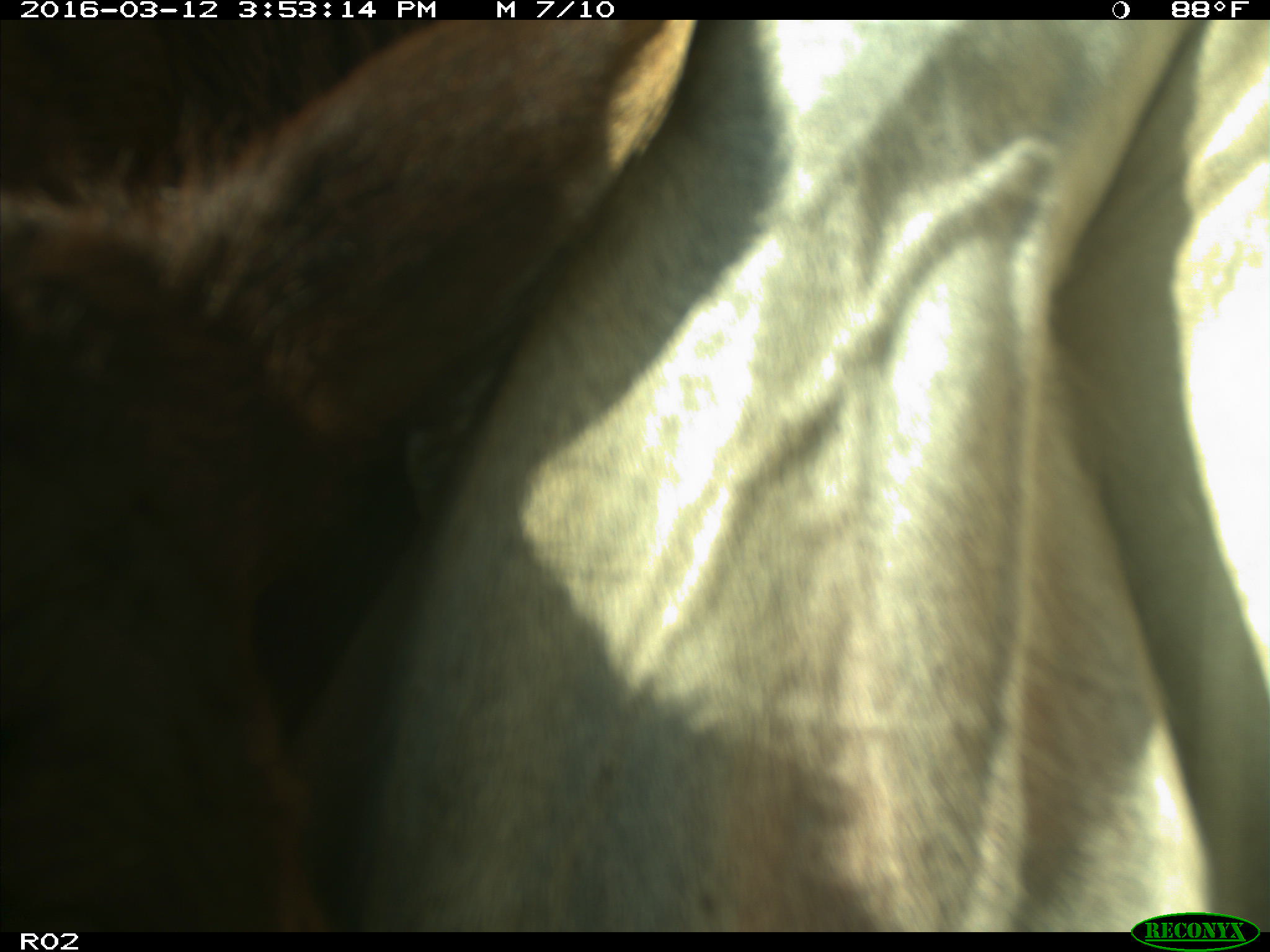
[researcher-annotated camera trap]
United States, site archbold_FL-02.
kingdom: Animalia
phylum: Chordata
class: Mammalia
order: Artiodactyla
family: Bovidae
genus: Bos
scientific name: Bos taurus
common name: domestic cow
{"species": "Bos taurus (domestic cow)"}